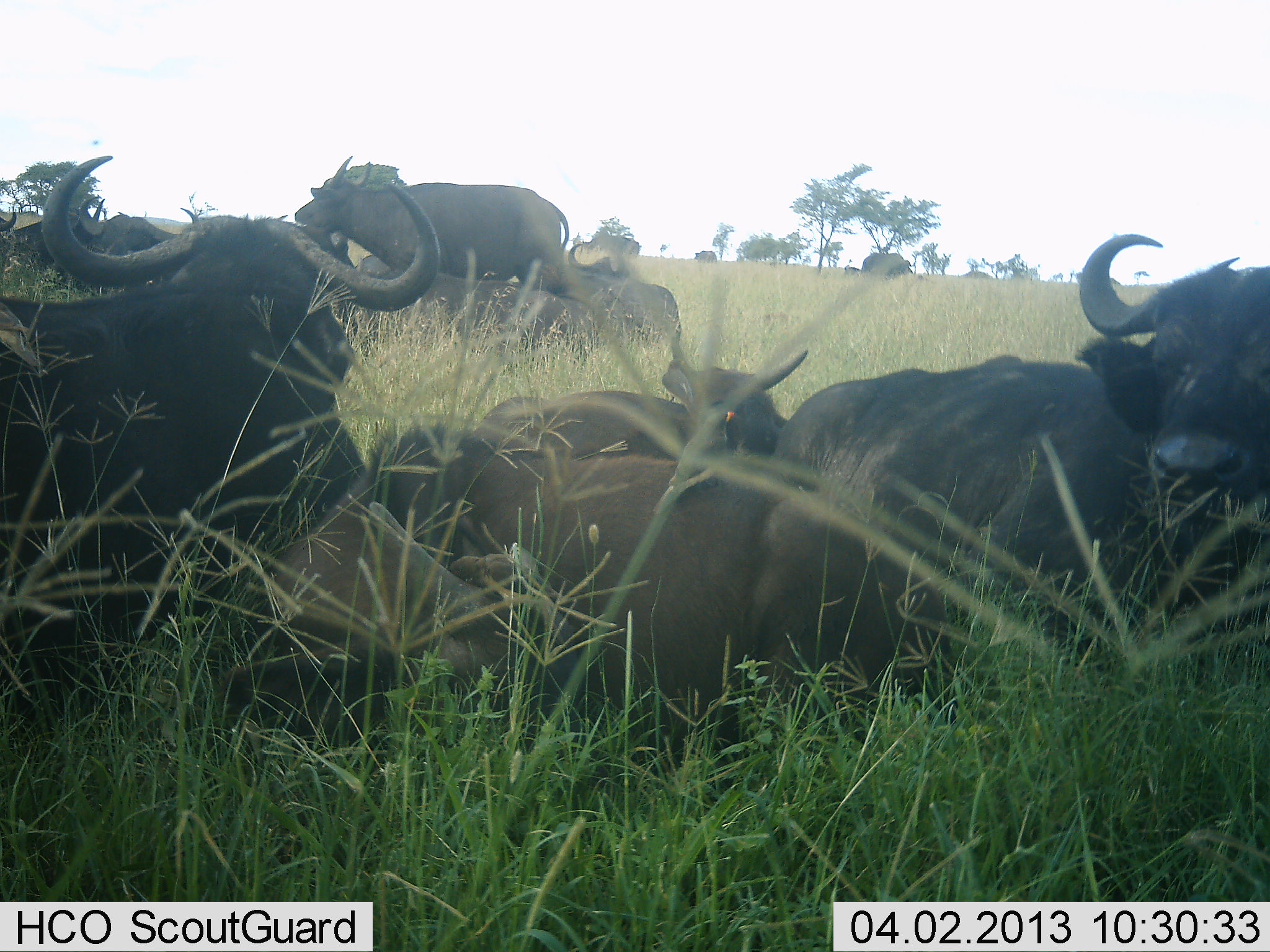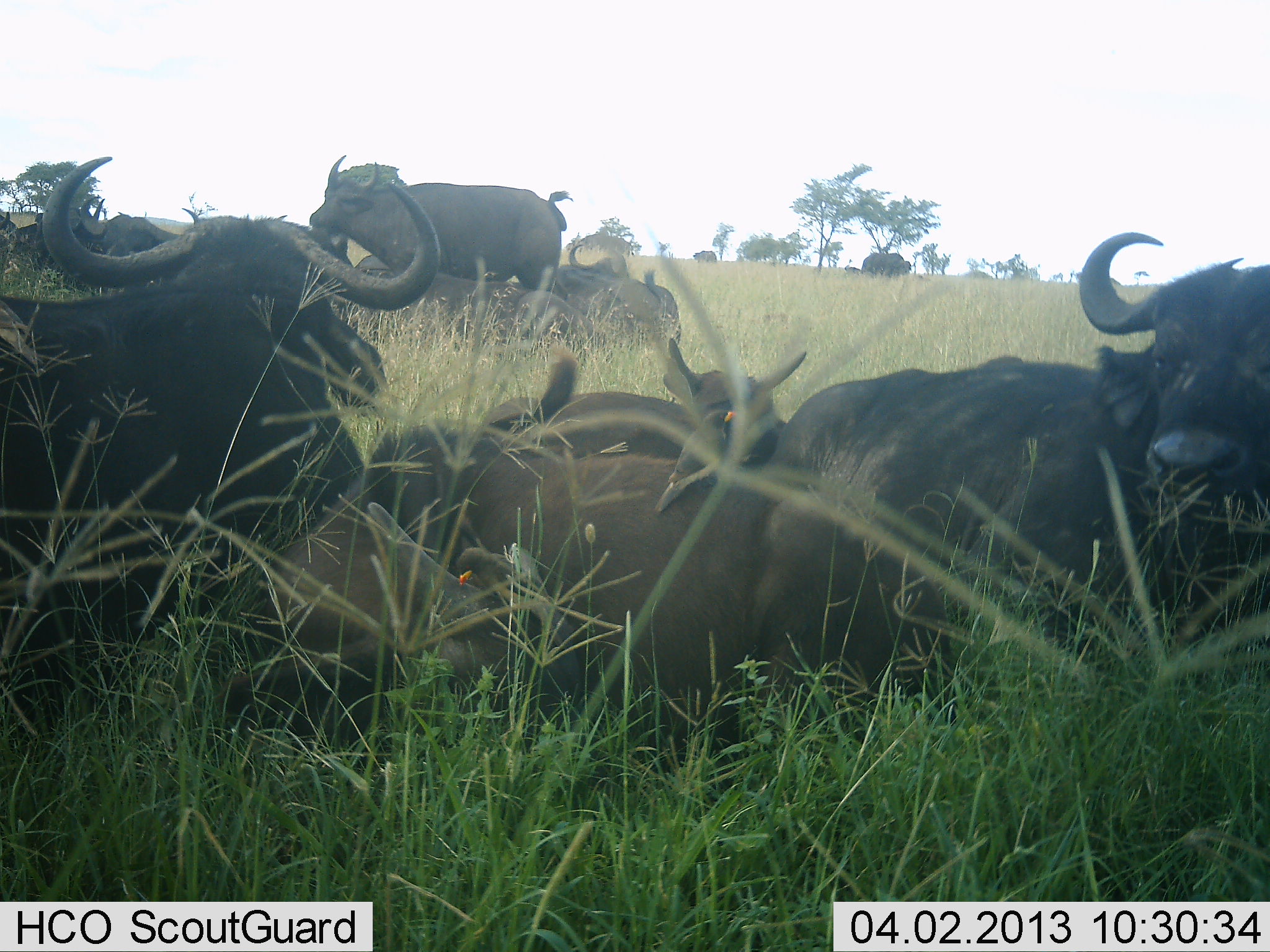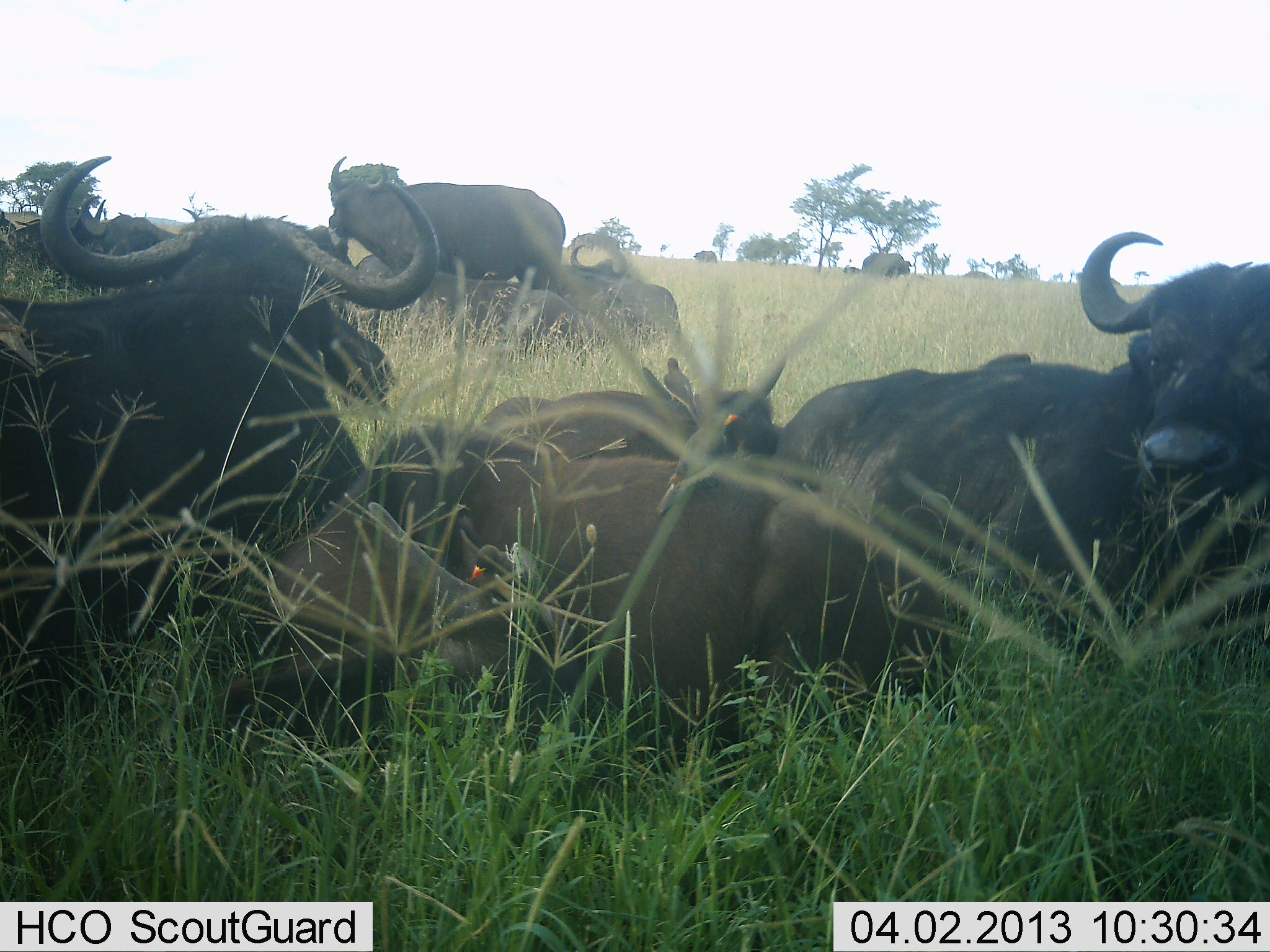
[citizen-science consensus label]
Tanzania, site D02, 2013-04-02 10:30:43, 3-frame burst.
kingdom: Animalia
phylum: Chordata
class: Mammalia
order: Artiodactyla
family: Bovidae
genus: Syncerus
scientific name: Syncerus caffer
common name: cape buffalo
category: buffalo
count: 11-50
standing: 56%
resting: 96%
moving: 8%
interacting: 4%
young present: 8%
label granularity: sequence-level